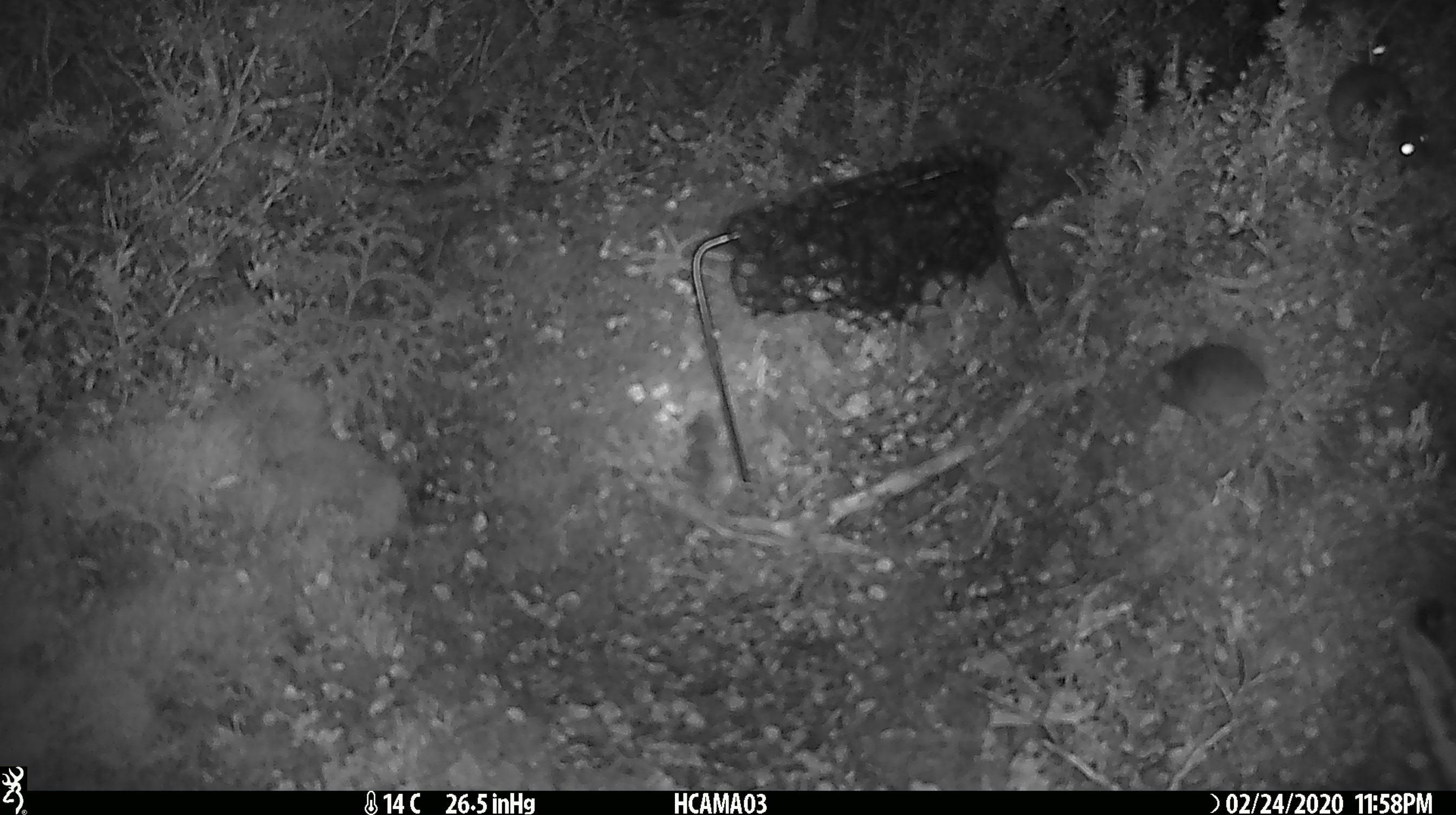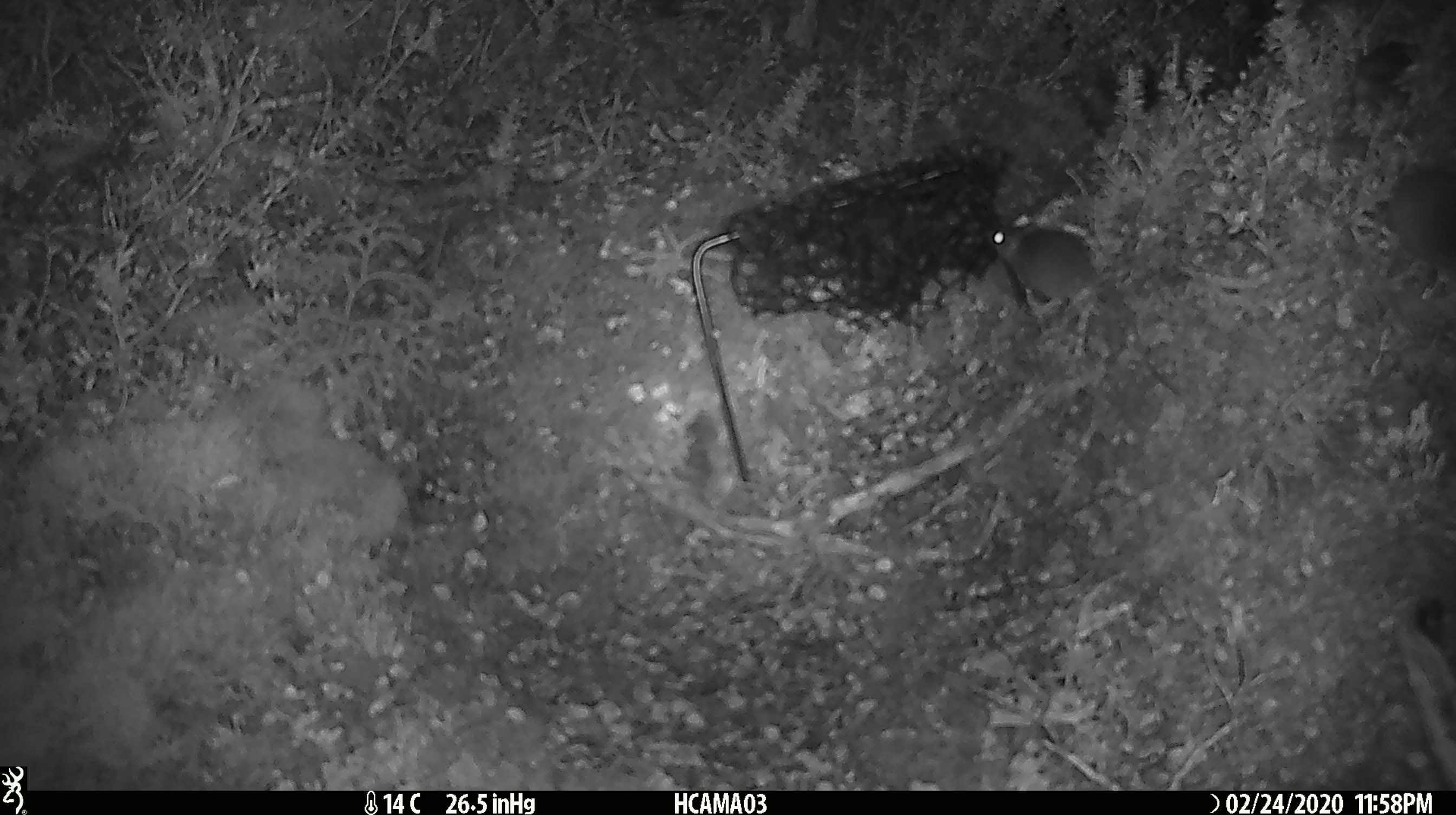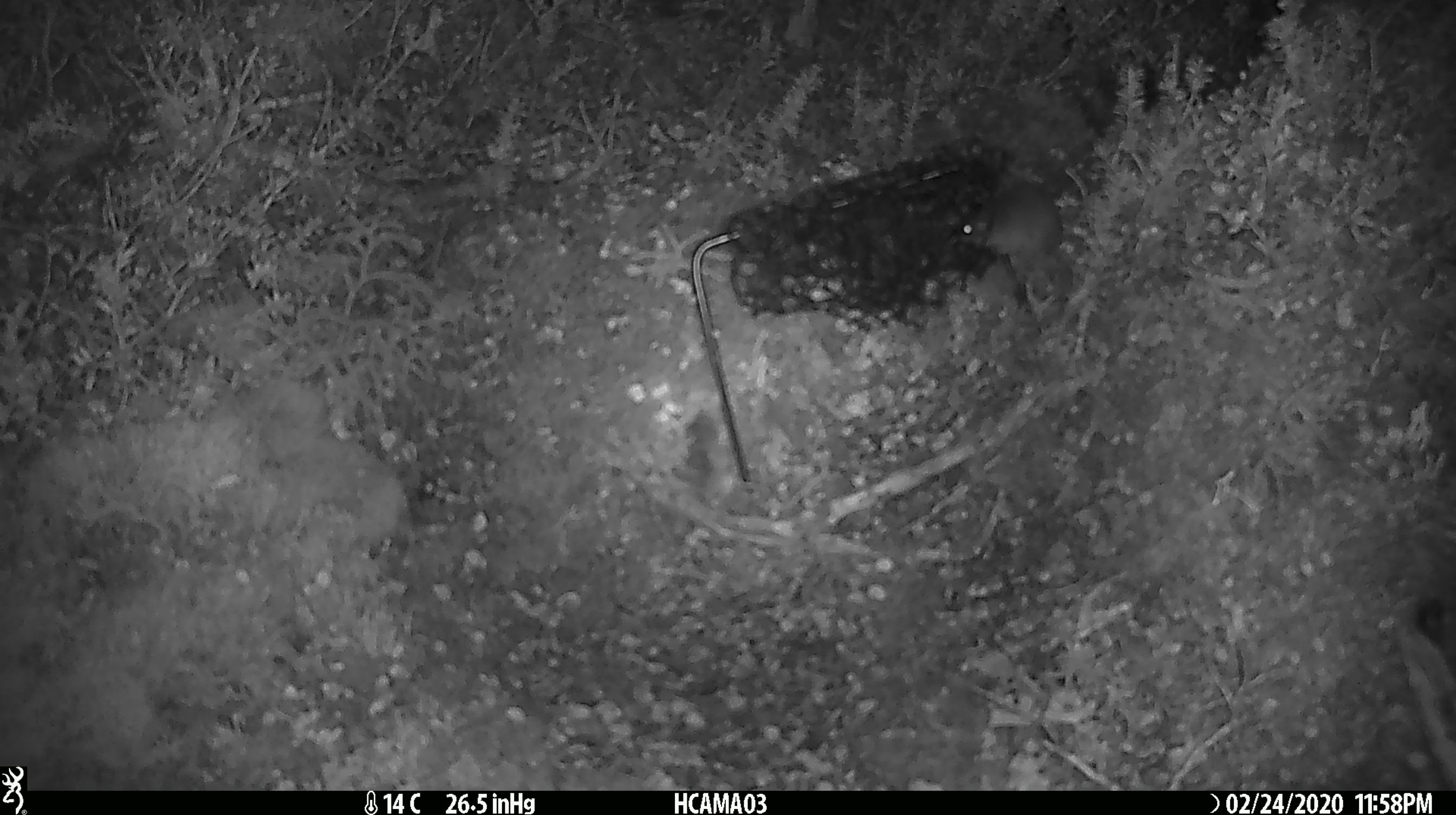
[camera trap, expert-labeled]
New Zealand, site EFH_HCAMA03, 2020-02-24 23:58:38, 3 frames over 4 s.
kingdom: Animalia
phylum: Chordata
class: Mammalia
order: Rodentia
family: Muridae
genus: Mus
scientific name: Mus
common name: mouse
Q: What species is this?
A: Mouse (Mus).